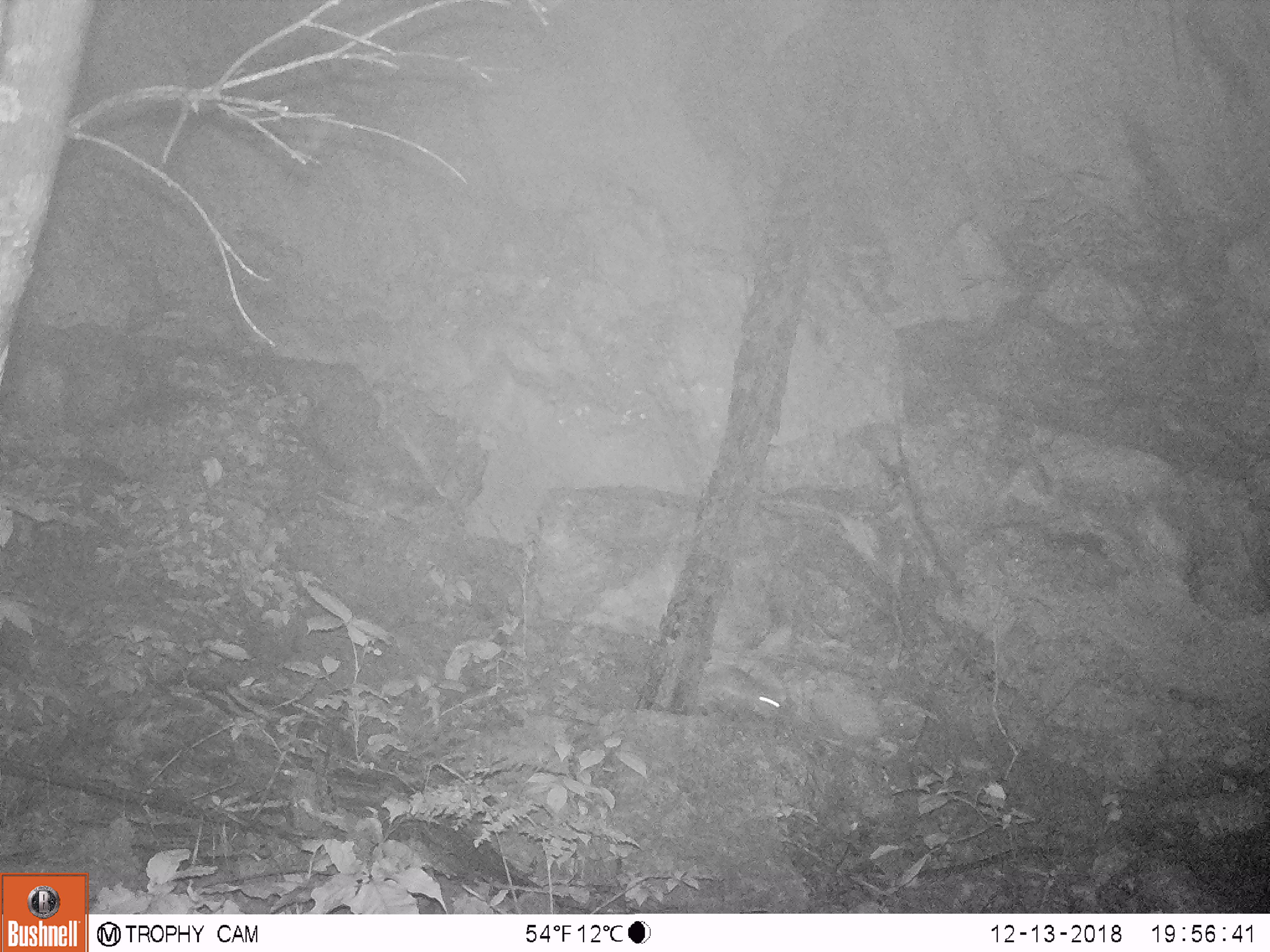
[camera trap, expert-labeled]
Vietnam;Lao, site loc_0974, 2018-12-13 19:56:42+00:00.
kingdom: Animalia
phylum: Chordata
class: Mammalia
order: Rodentia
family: Muridae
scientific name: Muridae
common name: old-world mice and rats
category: unidentified murid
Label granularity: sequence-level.